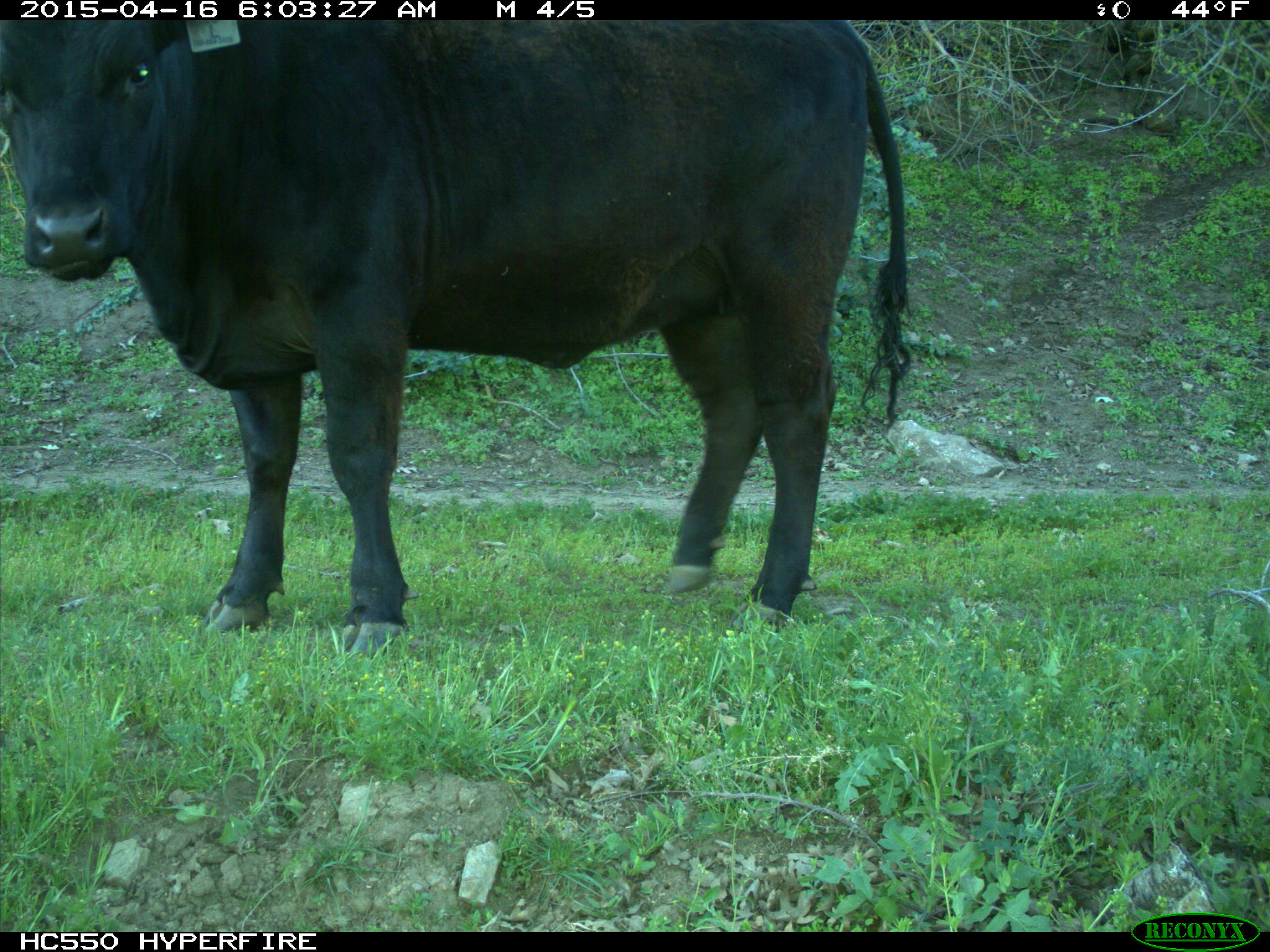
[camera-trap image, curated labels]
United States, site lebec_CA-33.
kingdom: Animalia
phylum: Chordata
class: Mammalia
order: Artiodactyla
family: Bovidae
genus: Bos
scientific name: Bos taurus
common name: domestic cow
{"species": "Bos taurus (domestic cow)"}